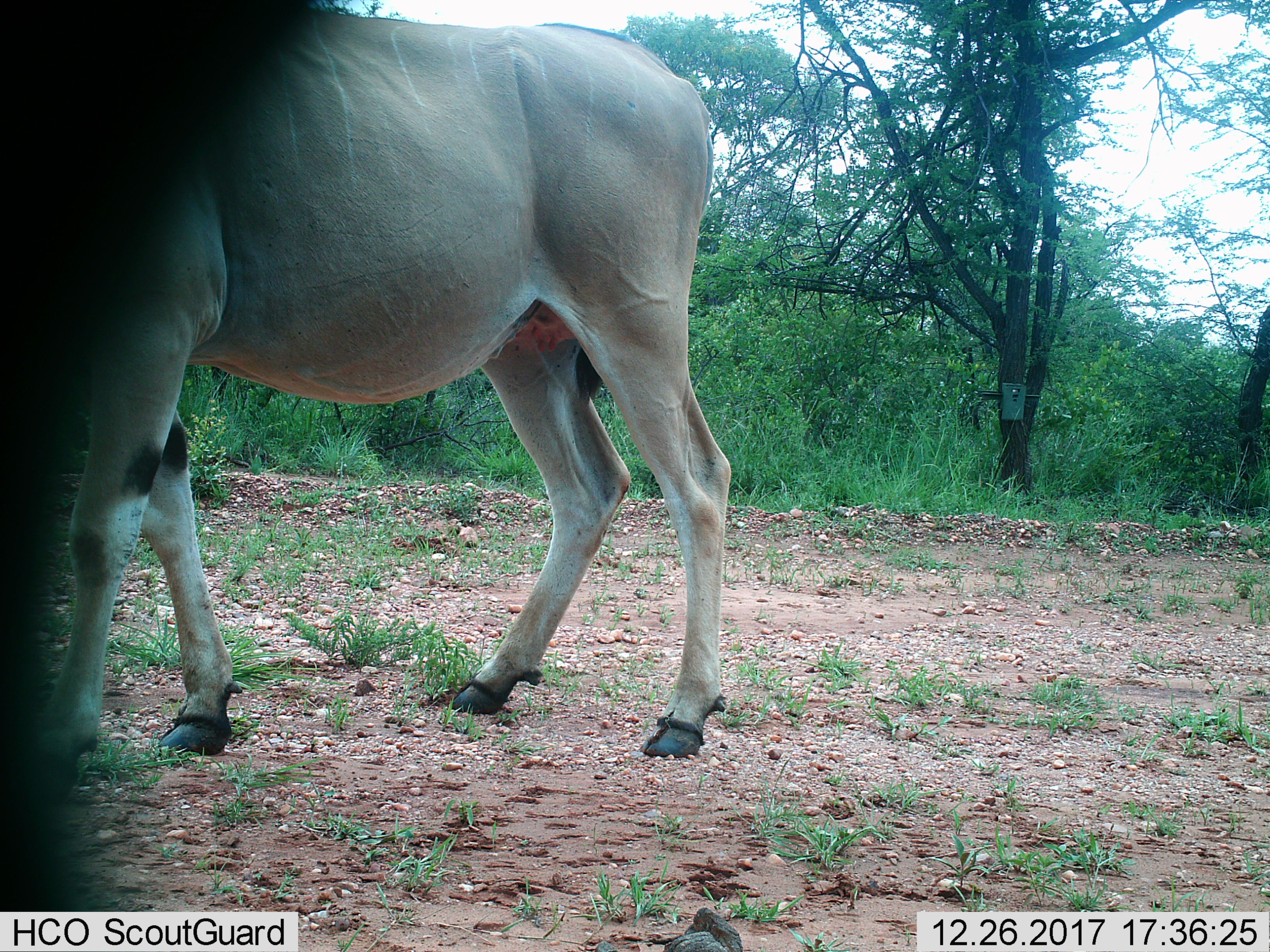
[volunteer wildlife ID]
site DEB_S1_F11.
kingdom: Animalia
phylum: Chordata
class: Mammalia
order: Artiodactyla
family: Bovidae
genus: Tragelaphus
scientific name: Tragelaphus oryx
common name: eland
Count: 1.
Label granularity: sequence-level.